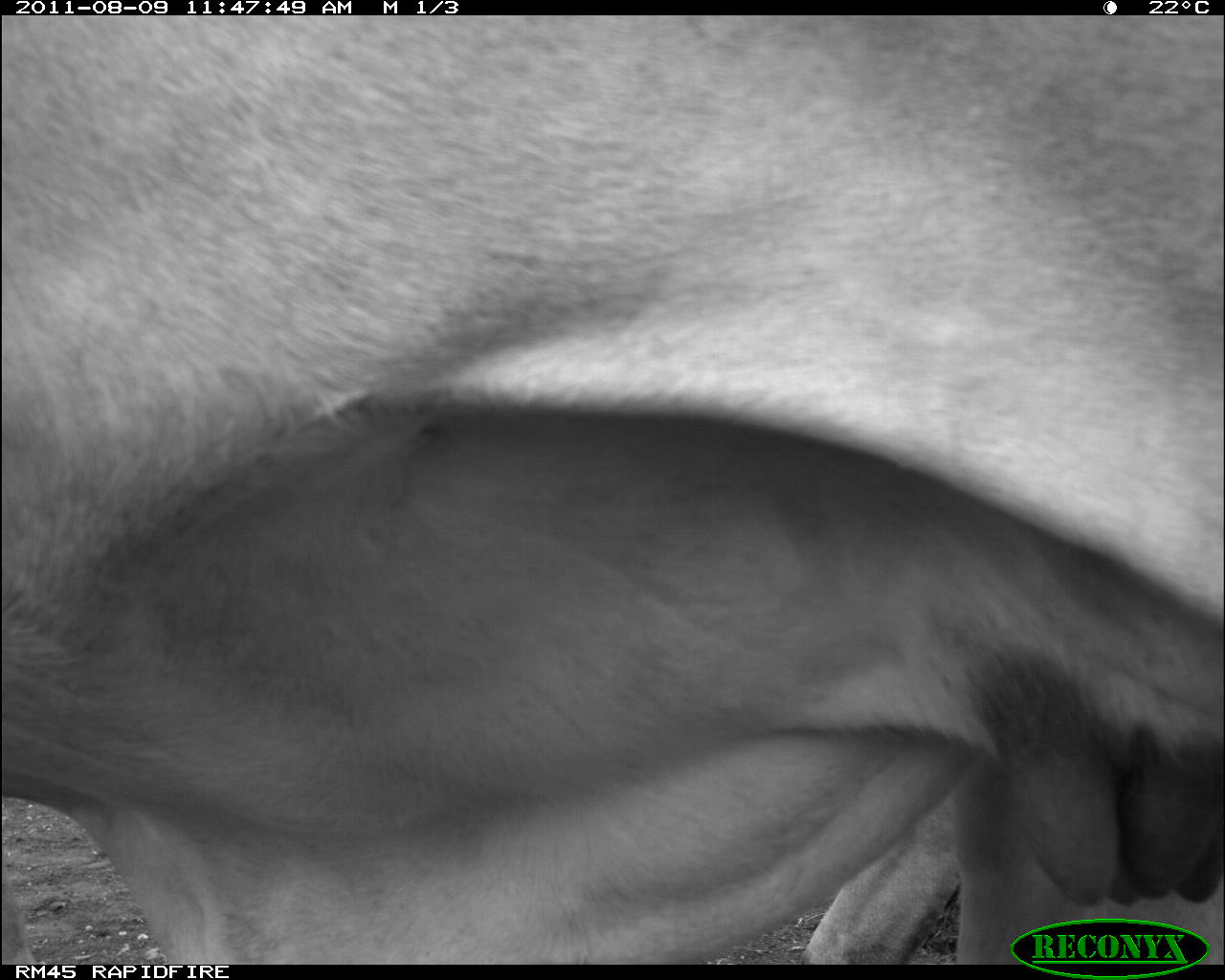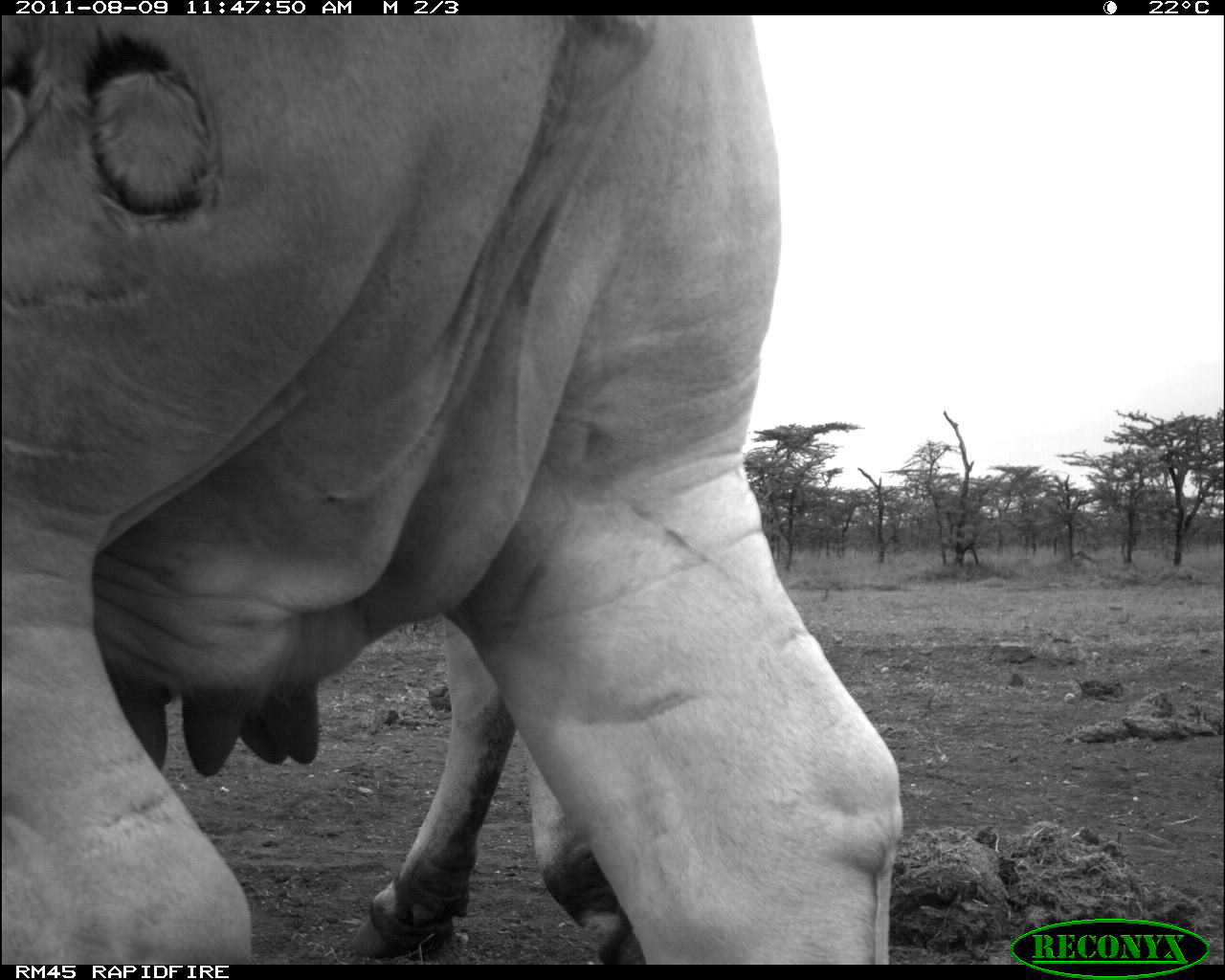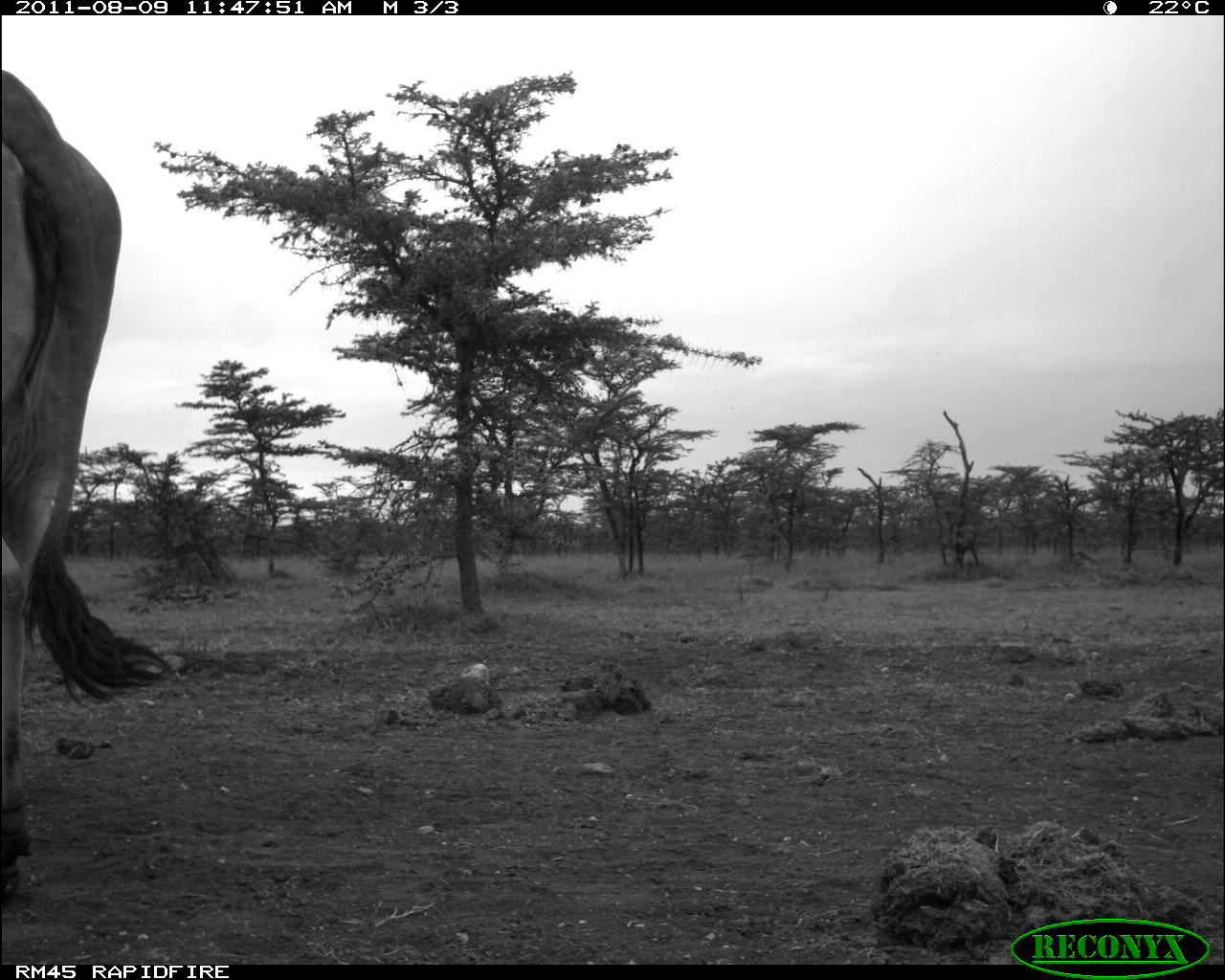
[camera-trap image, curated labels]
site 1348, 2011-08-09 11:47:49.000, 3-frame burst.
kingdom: Animalia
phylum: Chordata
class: Mammalia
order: Artiodactyla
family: Bovidae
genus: Bos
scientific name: Bos taurus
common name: domestic cattle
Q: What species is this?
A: Bos taurus (domestic cattle).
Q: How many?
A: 1.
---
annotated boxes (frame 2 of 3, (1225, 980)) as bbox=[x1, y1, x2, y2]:
bos taurus: bbox=[3, 15, 901, 965]; bbox=[348, 610, 647, 965]